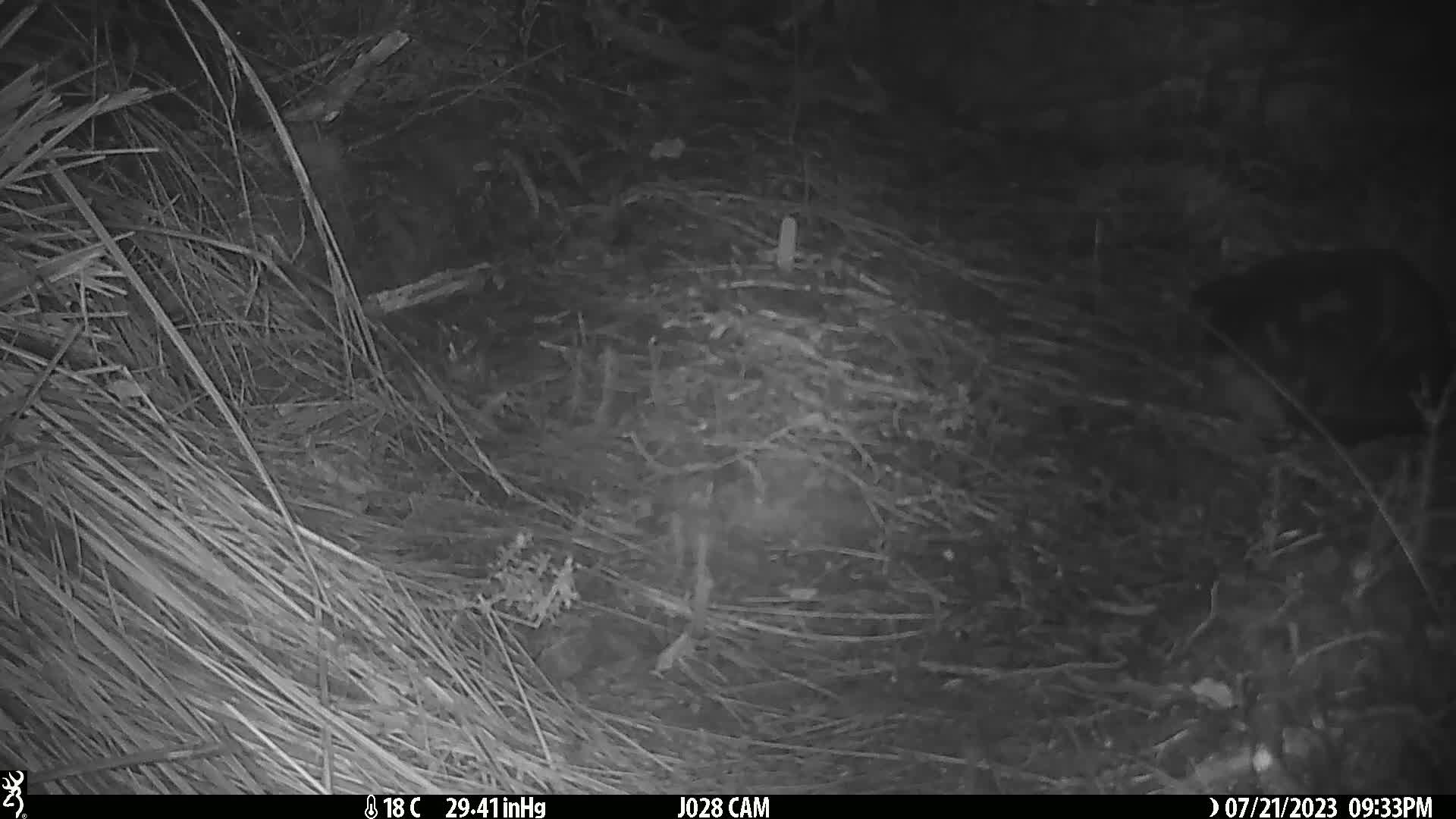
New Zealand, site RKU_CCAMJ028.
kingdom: Animalia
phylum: Chordata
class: Mammalia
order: Carnivora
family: Felidae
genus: Felis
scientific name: Felis catus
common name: domestic cat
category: cat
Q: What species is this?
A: Cat (domestic cat) (Felis catus).